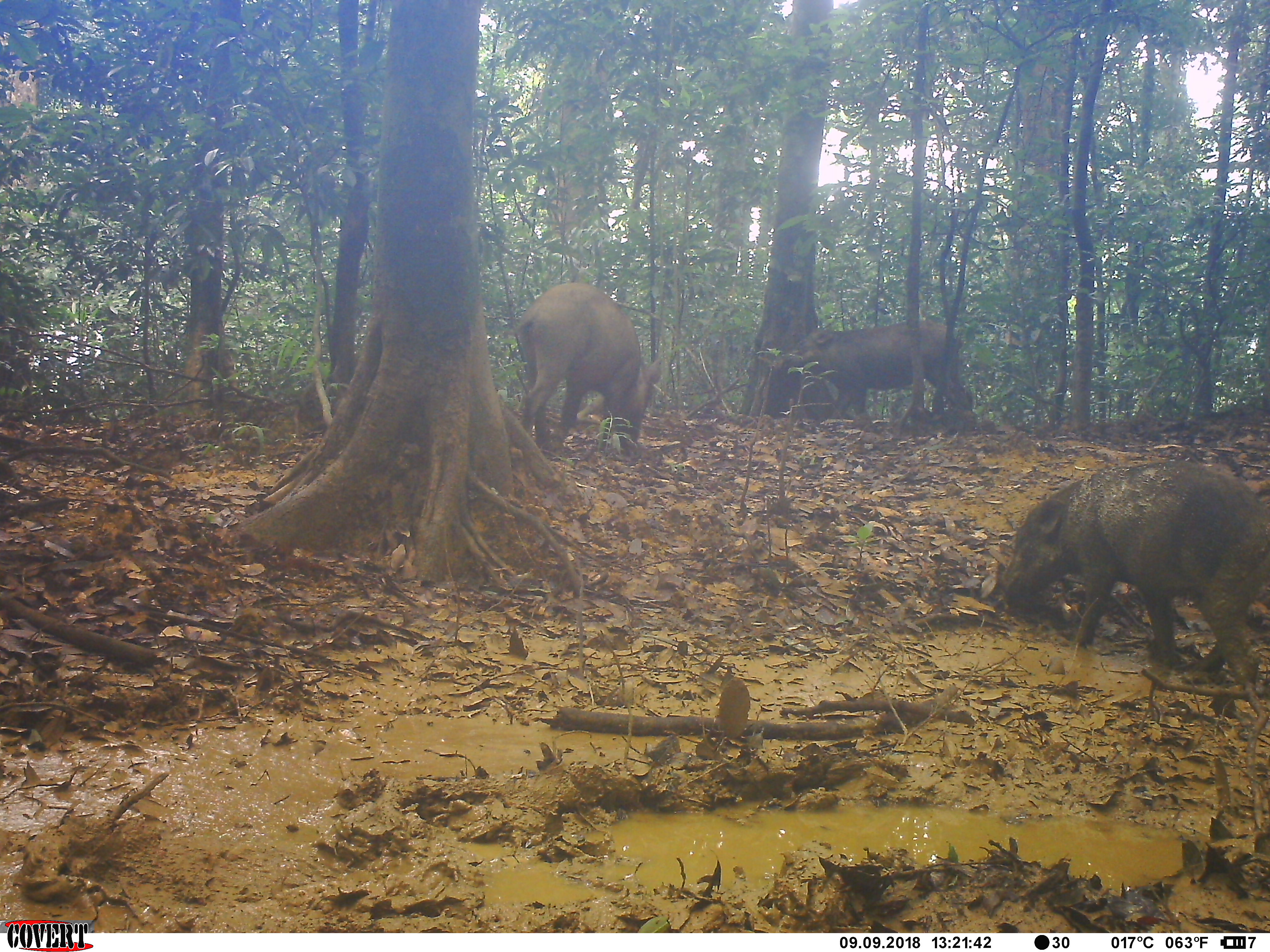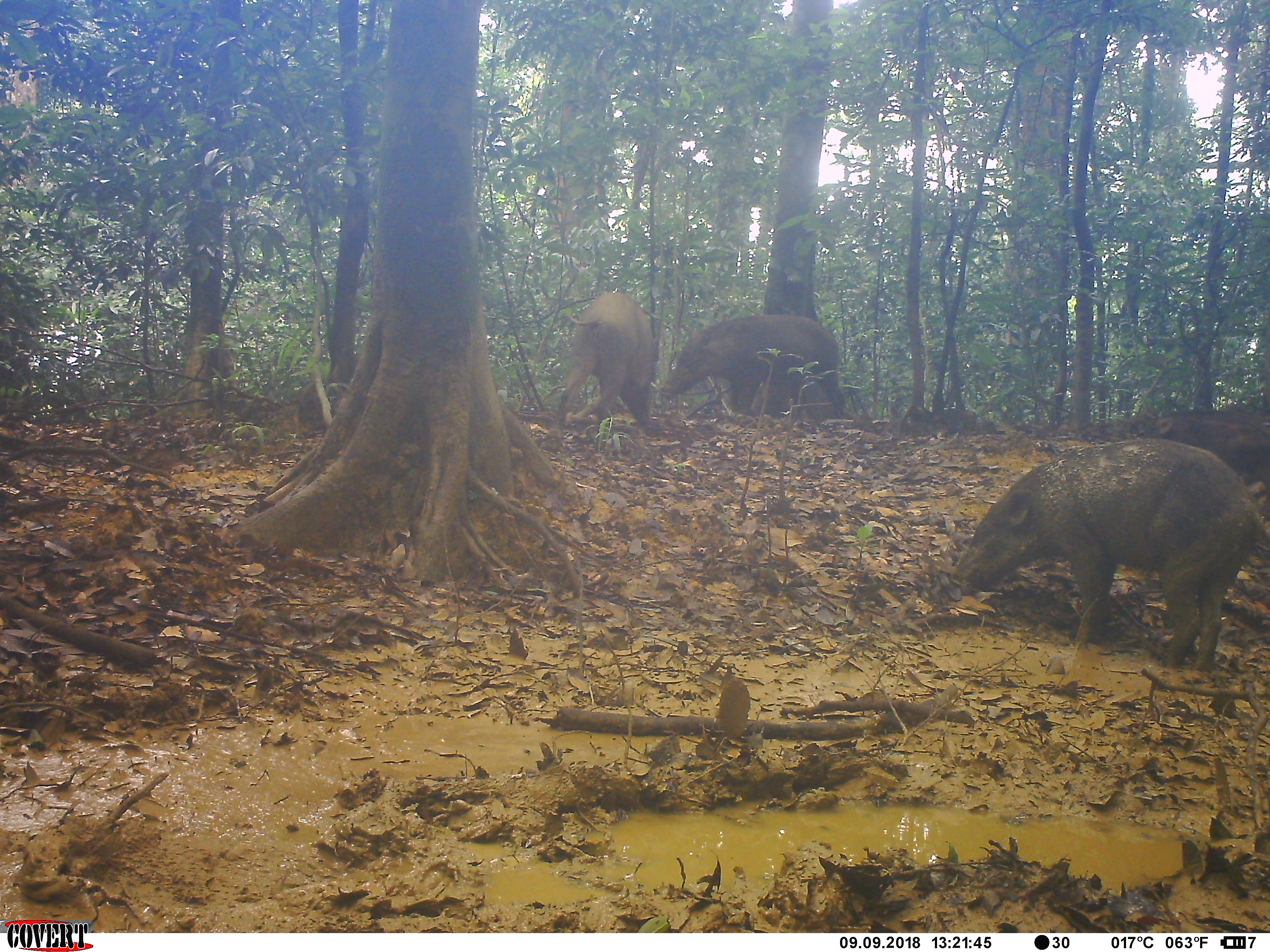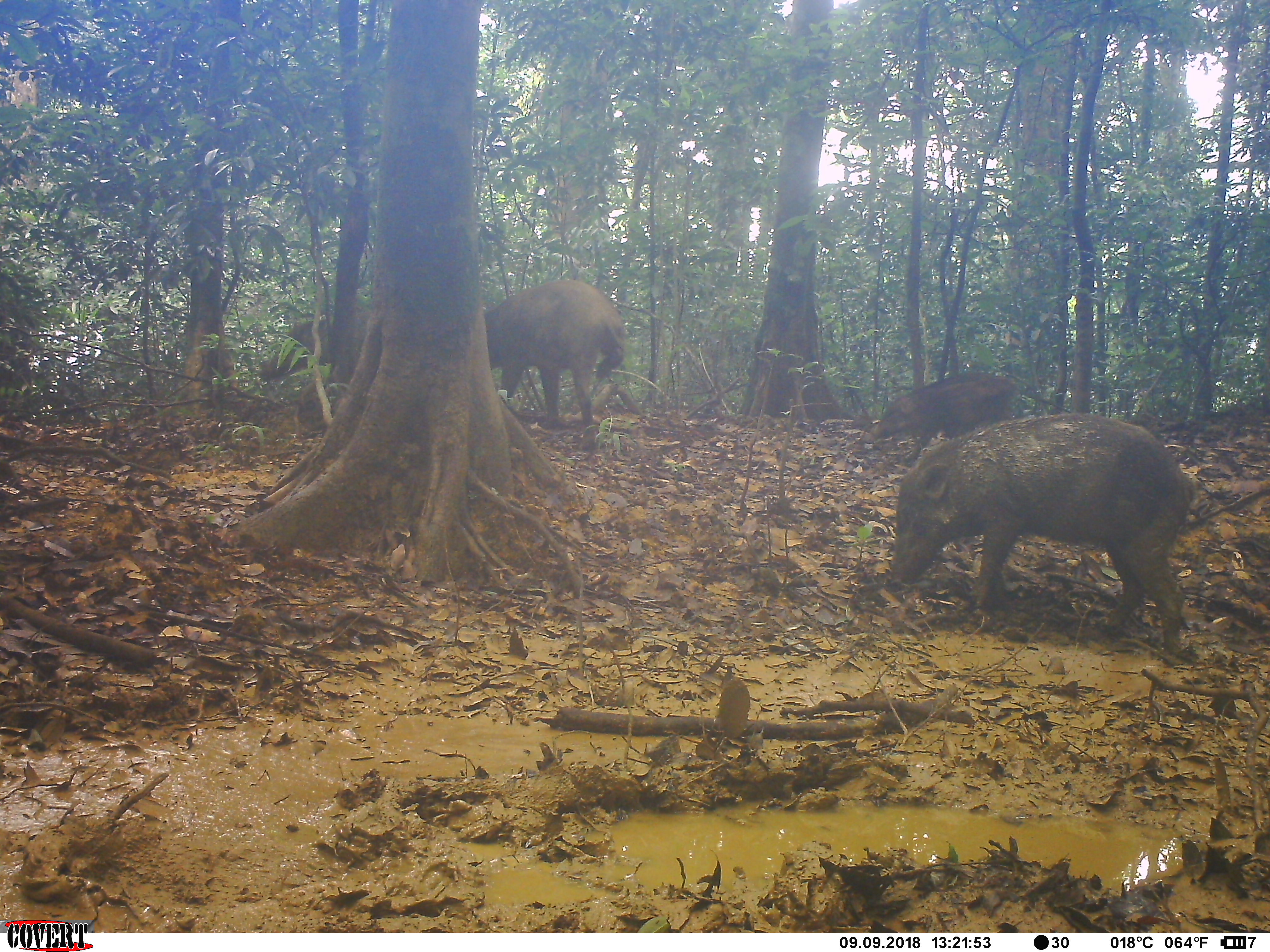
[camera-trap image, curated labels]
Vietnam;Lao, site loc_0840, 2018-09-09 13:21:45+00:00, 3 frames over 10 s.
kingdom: Animalia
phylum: Chordata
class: Mammalia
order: Artiodactyla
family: Suidae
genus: Sus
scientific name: Sus scrofa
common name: eurasian wild pig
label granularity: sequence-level